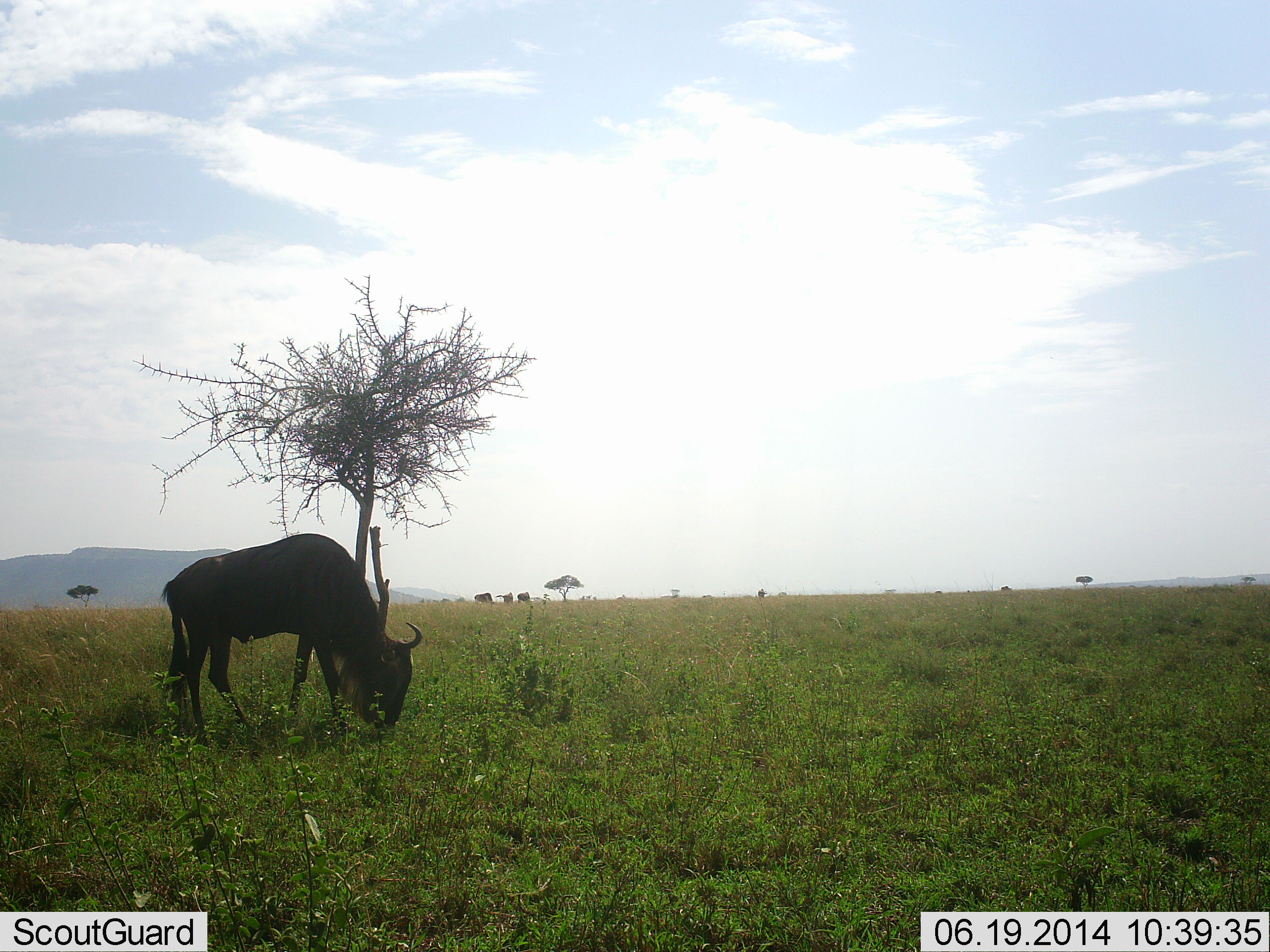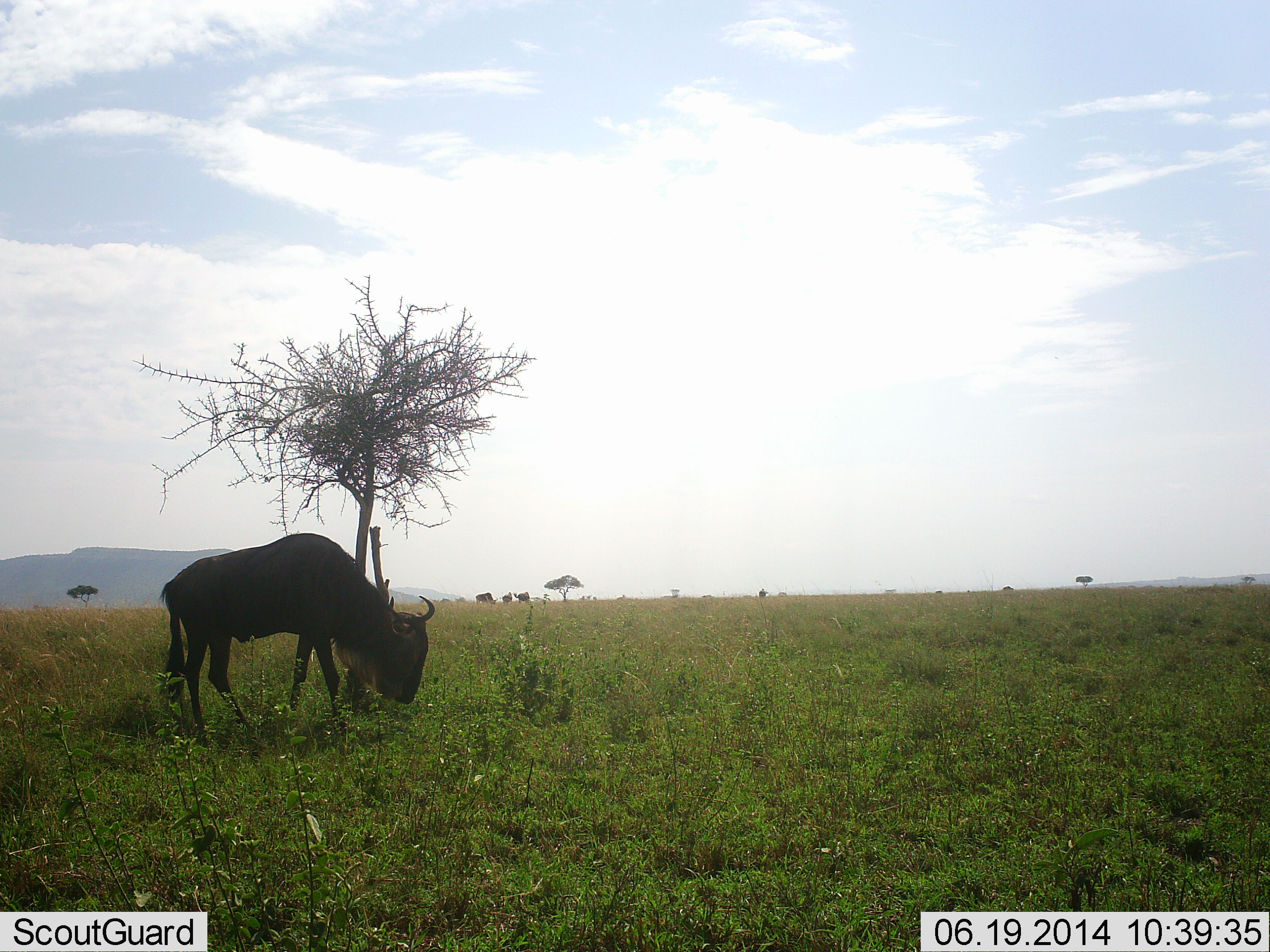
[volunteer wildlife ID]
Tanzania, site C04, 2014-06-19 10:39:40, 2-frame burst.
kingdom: Animalia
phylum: Chordata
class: Mammalia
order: Artiodactyla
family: Bovidae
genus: Connochaetes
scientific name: Connochaetes taurinus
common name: blue wildebeest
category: wildebeest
Wildebeest (blue wildebeest) (Connochaetes taurinus), count 4. Behavior (volunteer vote fractions): standing 20%, resting 0%, moving 10%, interacting 0%. Young present (vote fraction): 0%. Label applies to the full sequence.